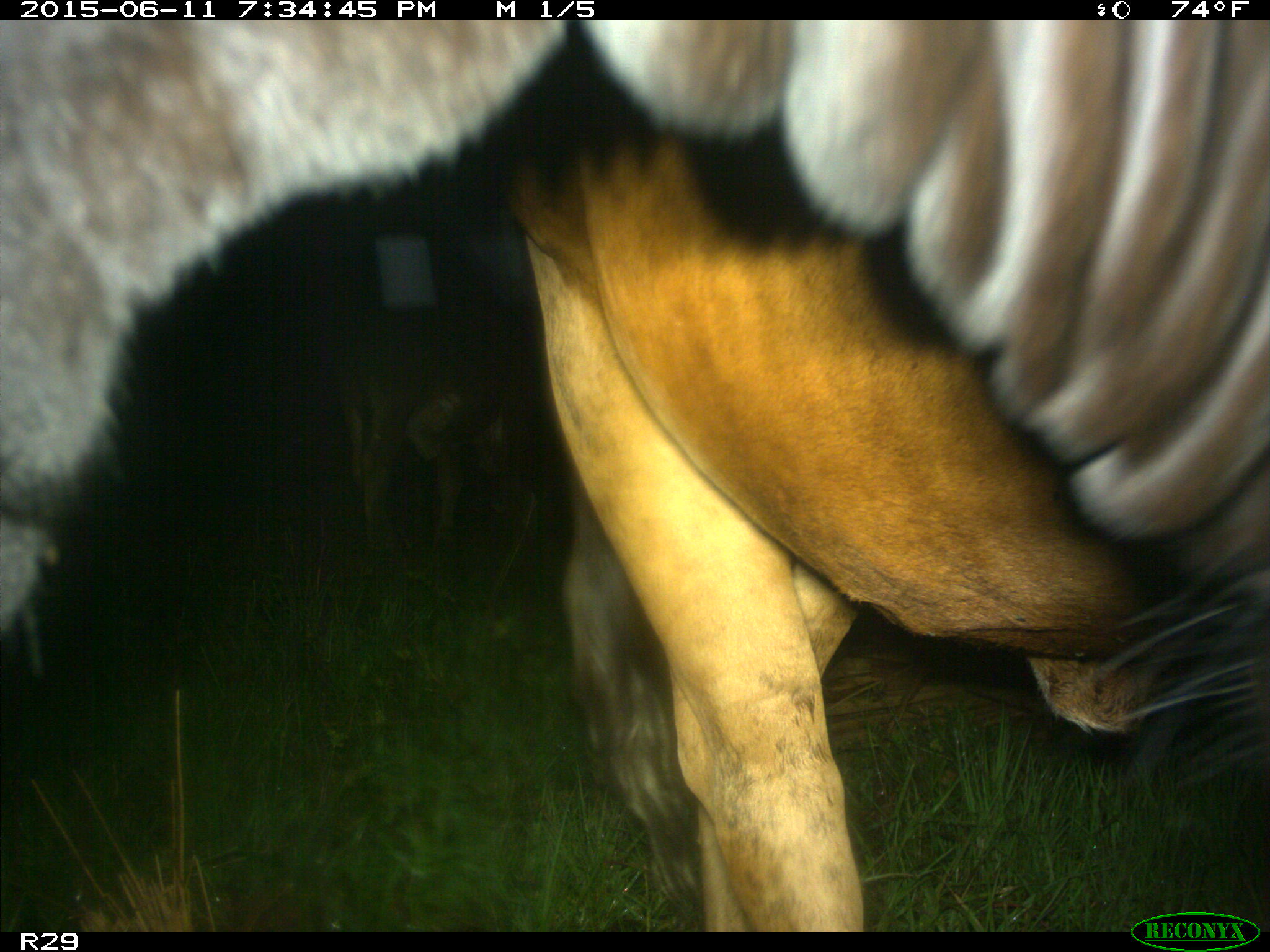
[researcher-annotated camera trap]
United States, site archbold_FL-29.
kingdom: Animalia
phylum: Chordata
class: Mammalia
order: Artiodactyla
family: Bovidae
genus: Bos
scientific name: Bos taurus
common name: domestic cow